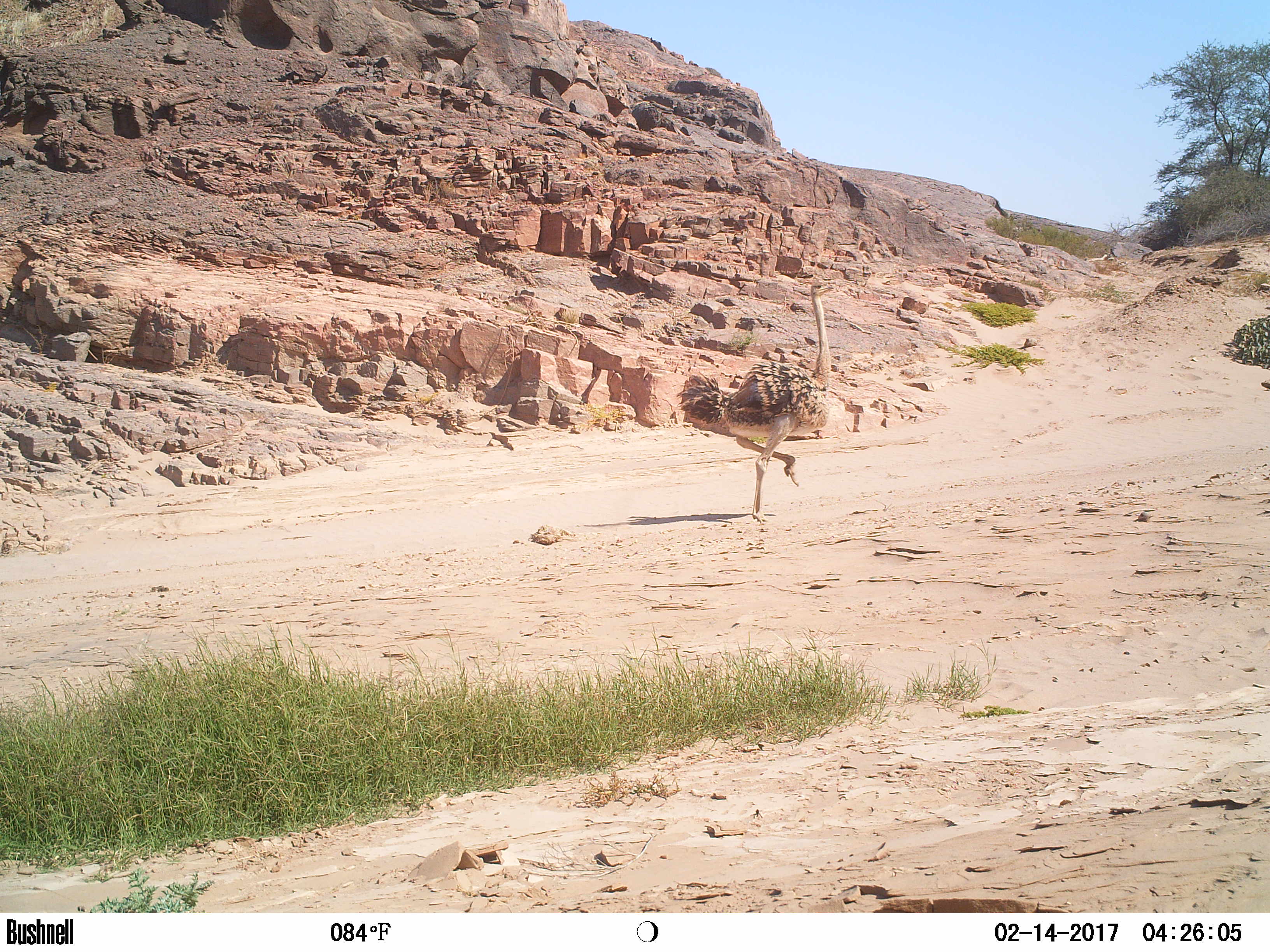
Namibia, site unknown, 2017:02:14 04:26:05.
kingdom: Animalia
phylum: Chordata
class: Aves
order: Struthioniformes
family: Struthionidae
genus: Struthio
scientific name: Struthio camelus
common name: common ostrich